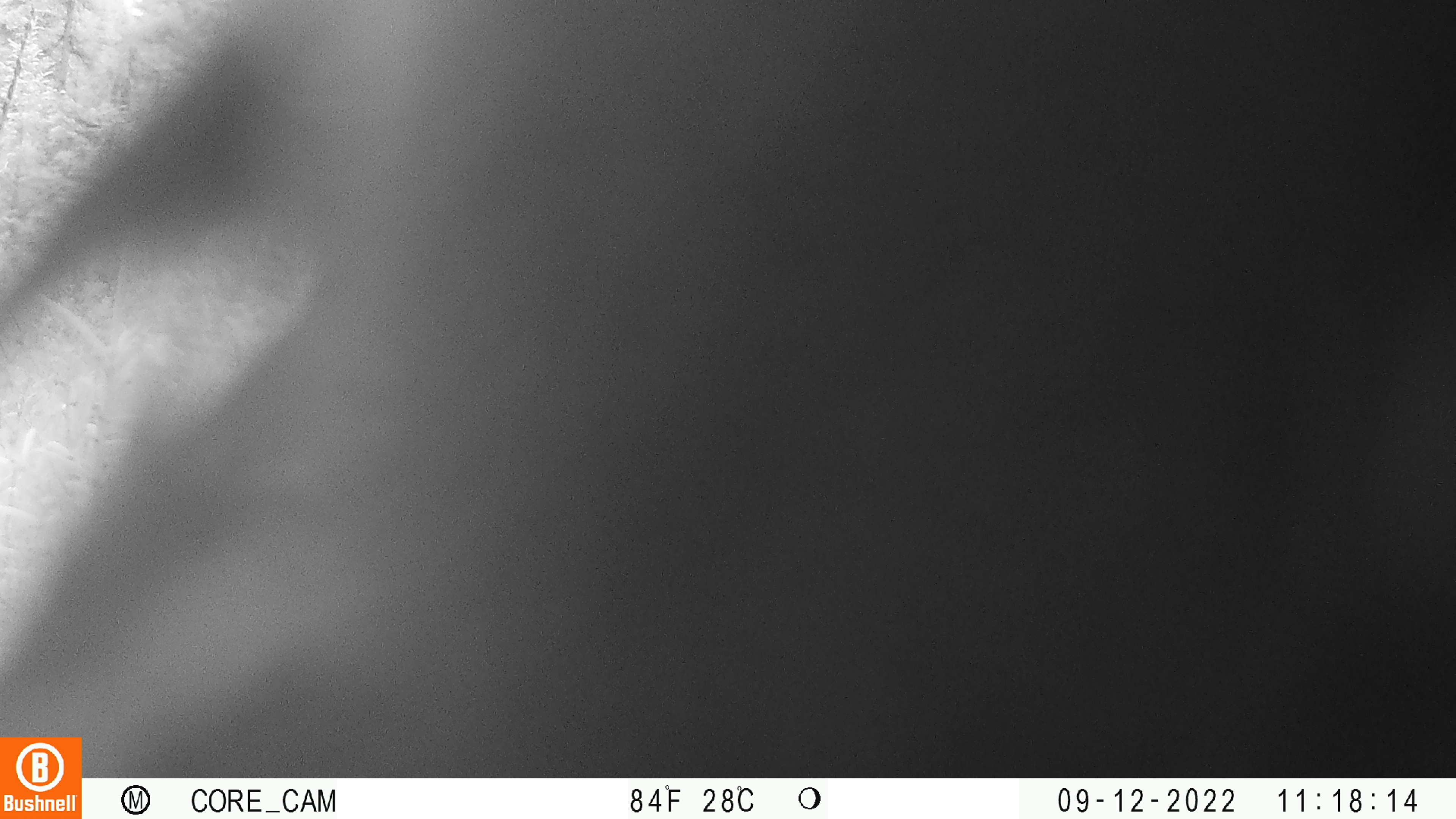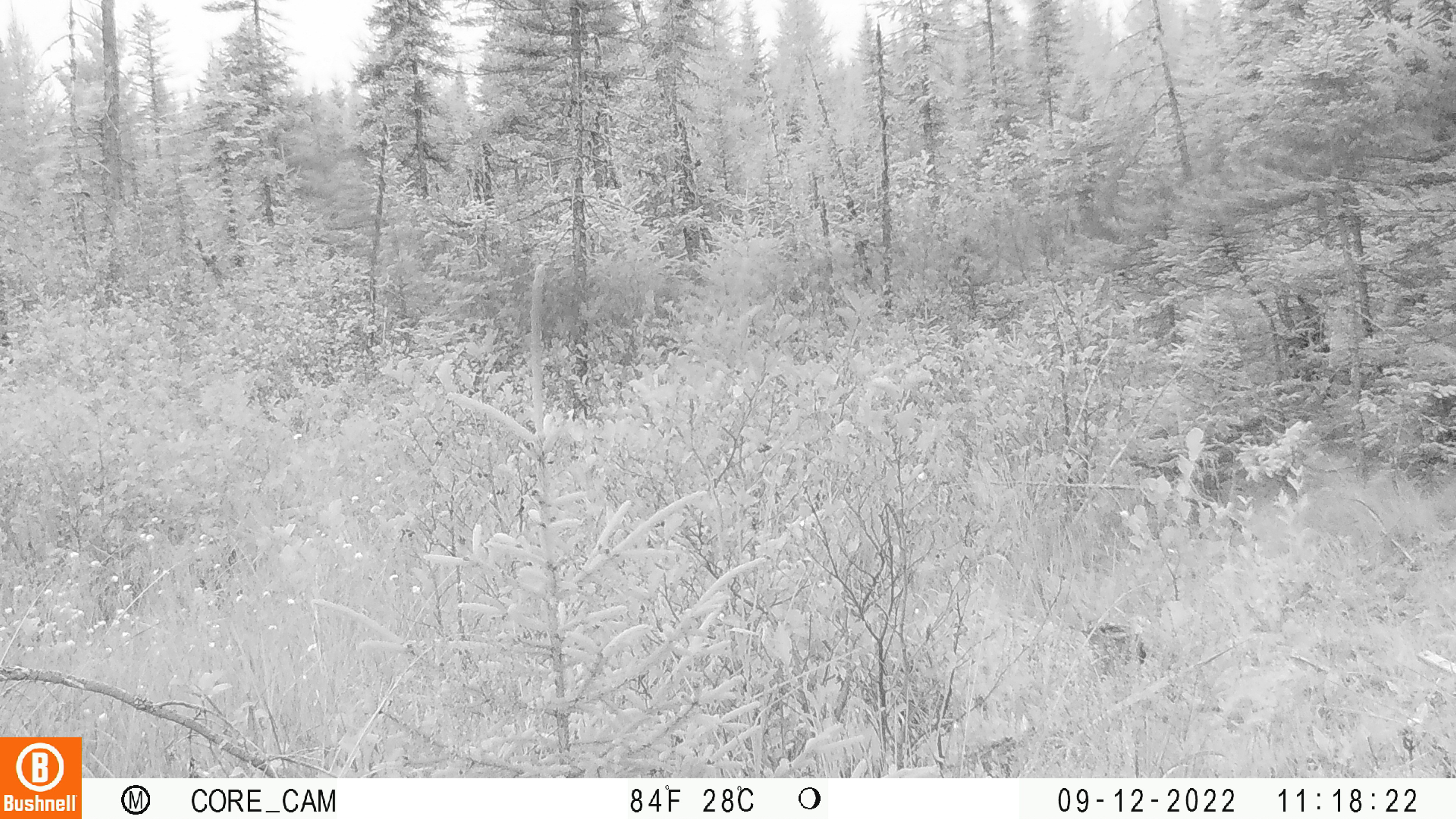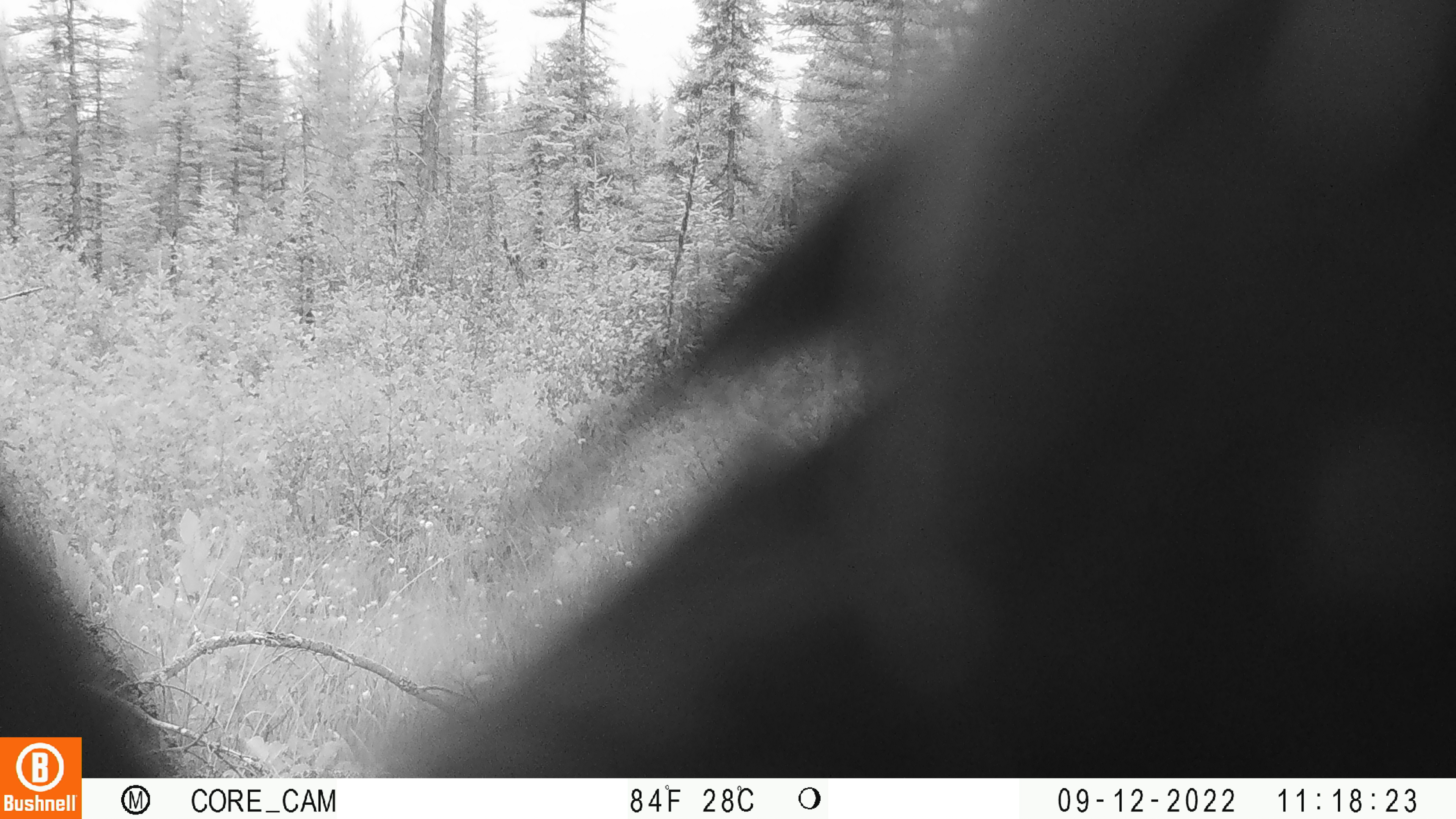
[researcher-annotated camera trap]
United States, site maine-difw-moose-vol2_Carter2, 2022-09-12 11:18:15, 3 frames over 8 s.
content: unidentified animal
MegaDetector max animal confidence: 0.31